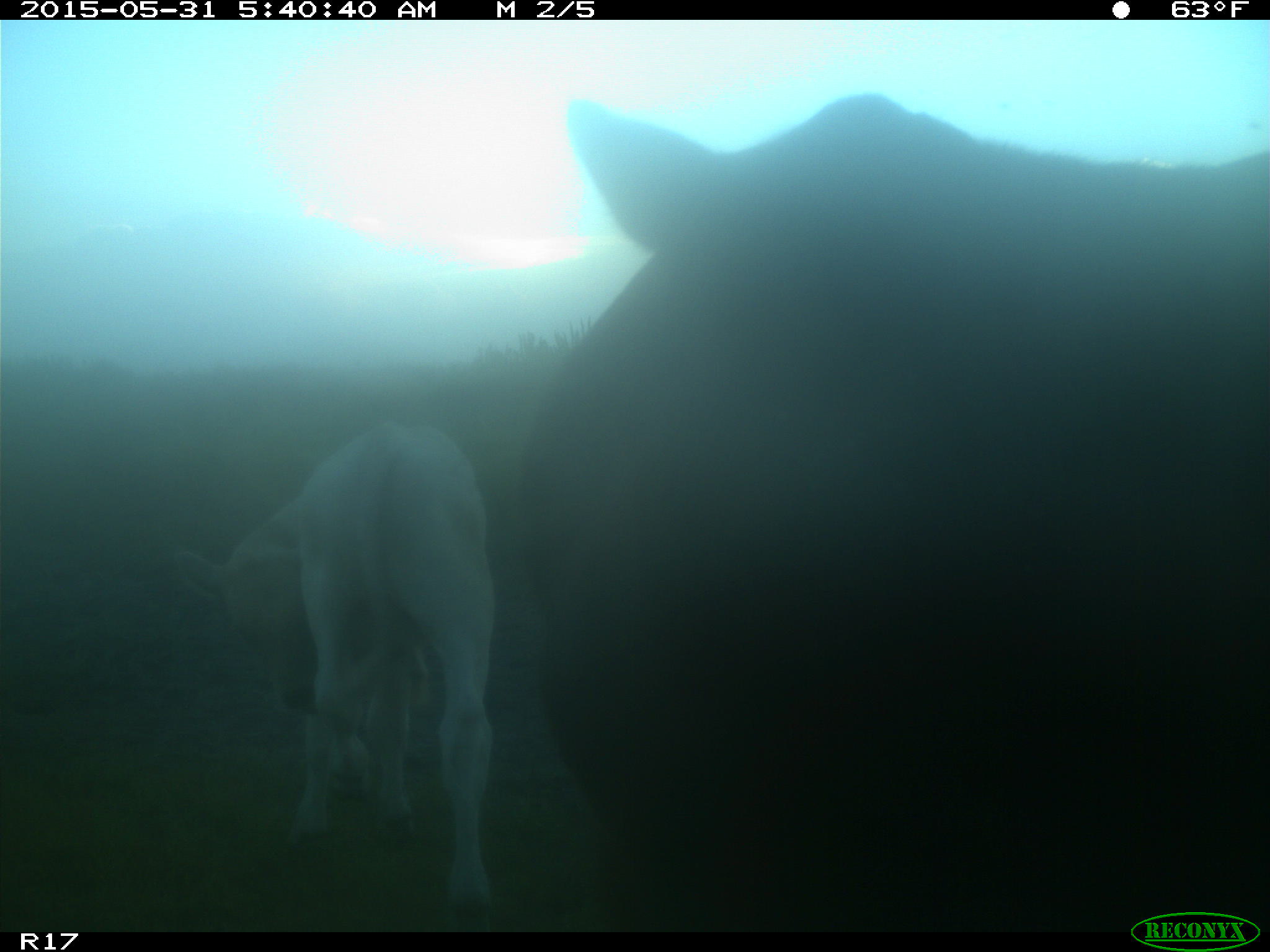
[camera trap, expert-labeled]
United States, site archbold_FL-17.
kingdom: Animalia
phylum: Chordata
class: Mammalia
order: Artiodactyla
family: Bovidae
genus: Bos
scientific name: Bos taurus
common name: domestic cow